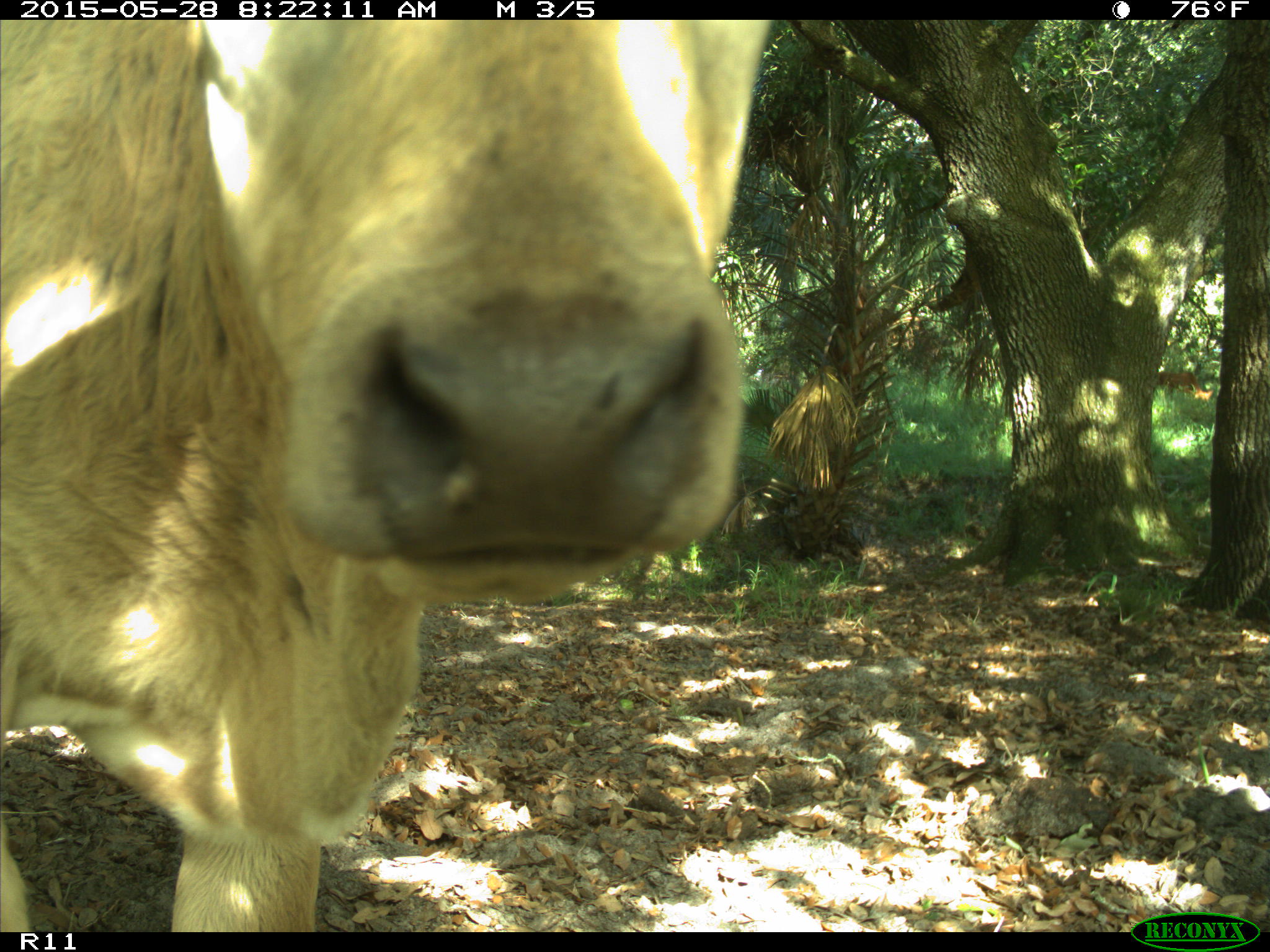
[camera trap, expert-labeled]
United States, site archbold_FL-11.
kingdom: Animalia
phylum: Chordata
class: Mammalia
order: Artiodactyla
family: Bovidae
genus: Bos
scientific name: Bos taurus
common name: domestic cow